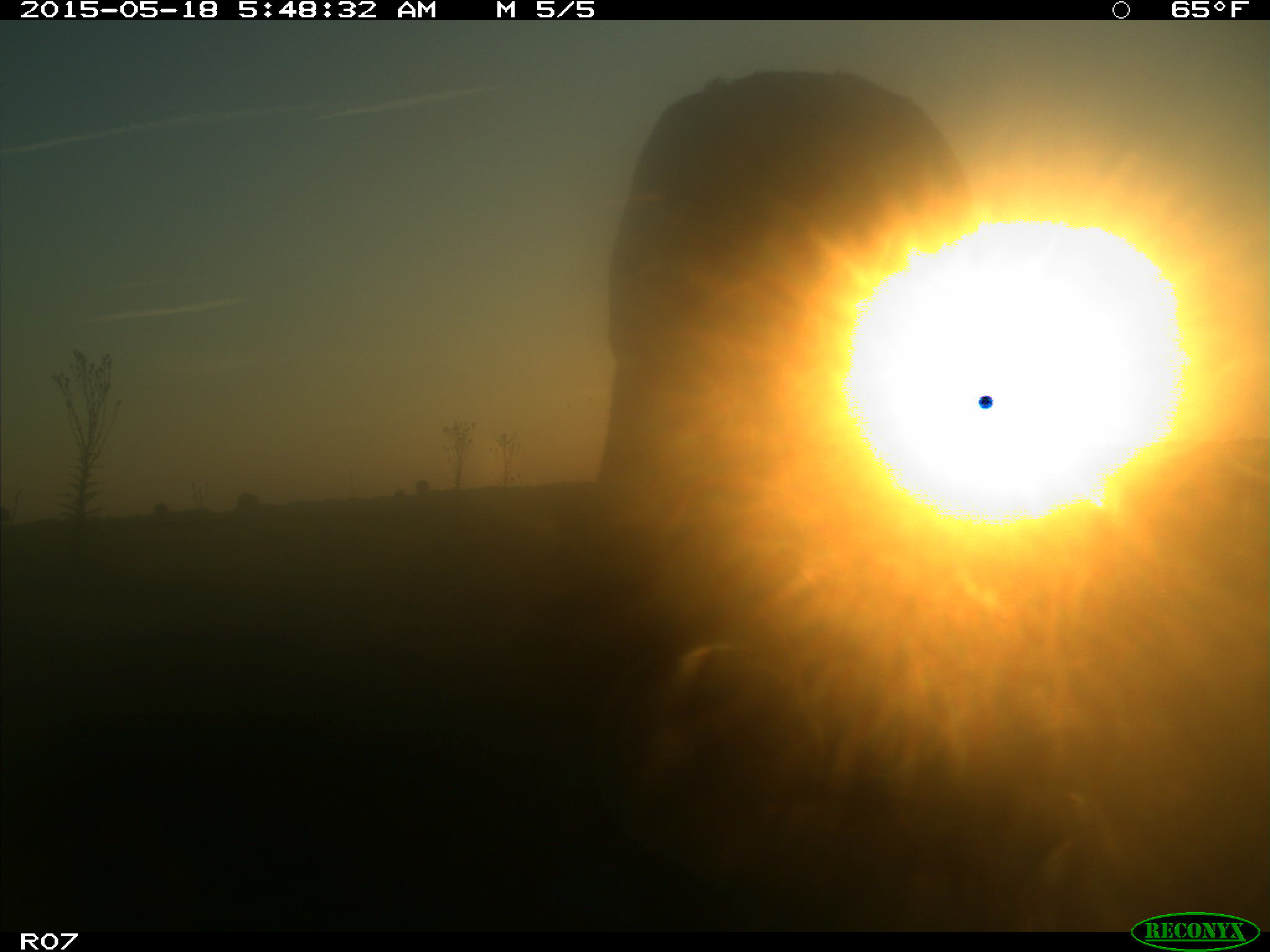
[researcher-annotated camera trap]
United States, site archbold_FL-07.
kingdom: Animalia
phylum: Chordata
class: Mammalia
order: Artiodactyla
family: Bovidae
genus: Bos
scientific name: Bos taurus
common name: domestic cow